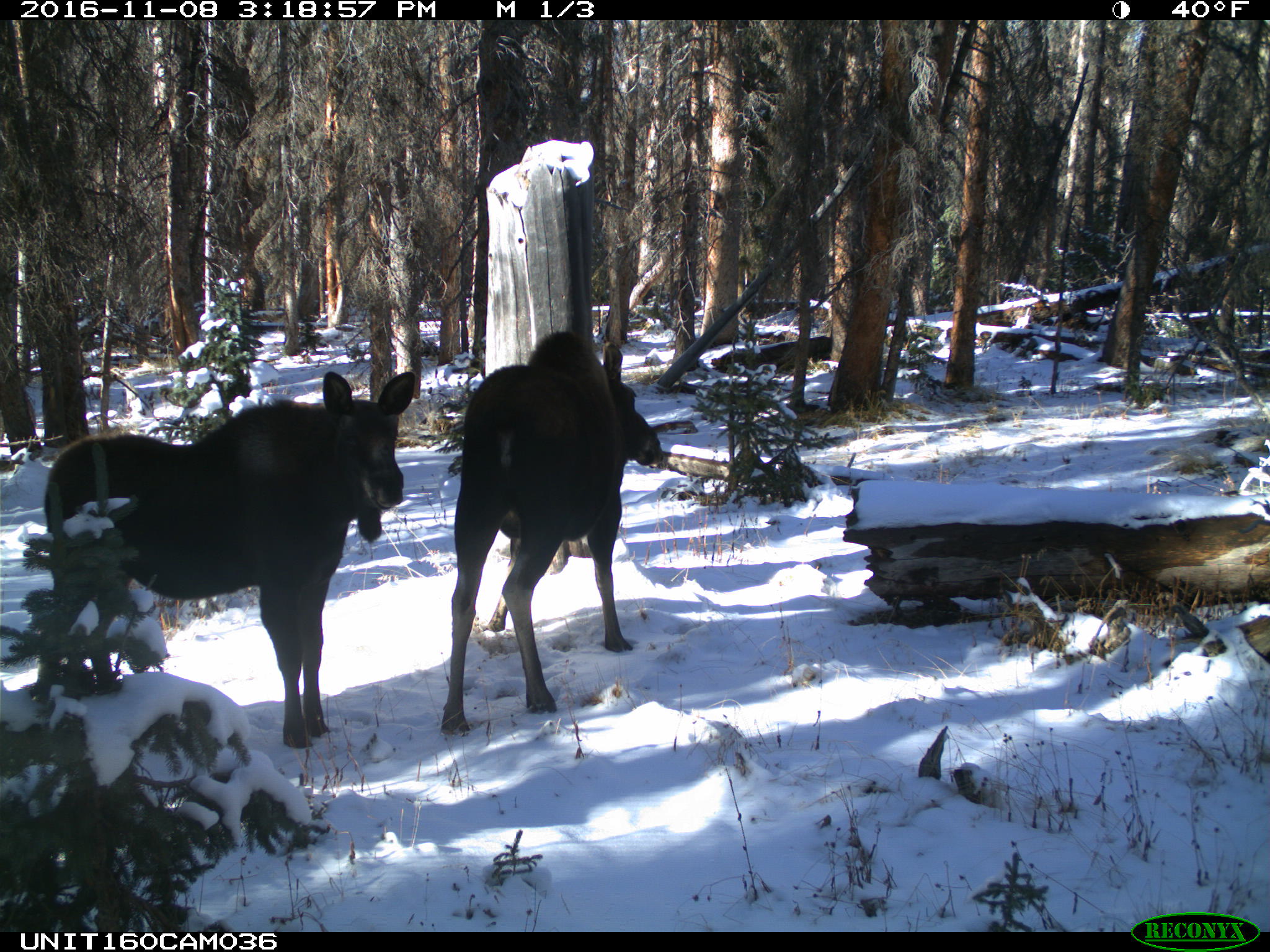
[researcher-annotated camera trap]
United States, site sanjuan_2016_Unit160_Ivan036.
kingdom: Animalia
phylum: Chordata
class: Mammalia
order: Artiodactyla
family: Cervidae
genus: Alces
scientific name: Alces alces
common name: moose